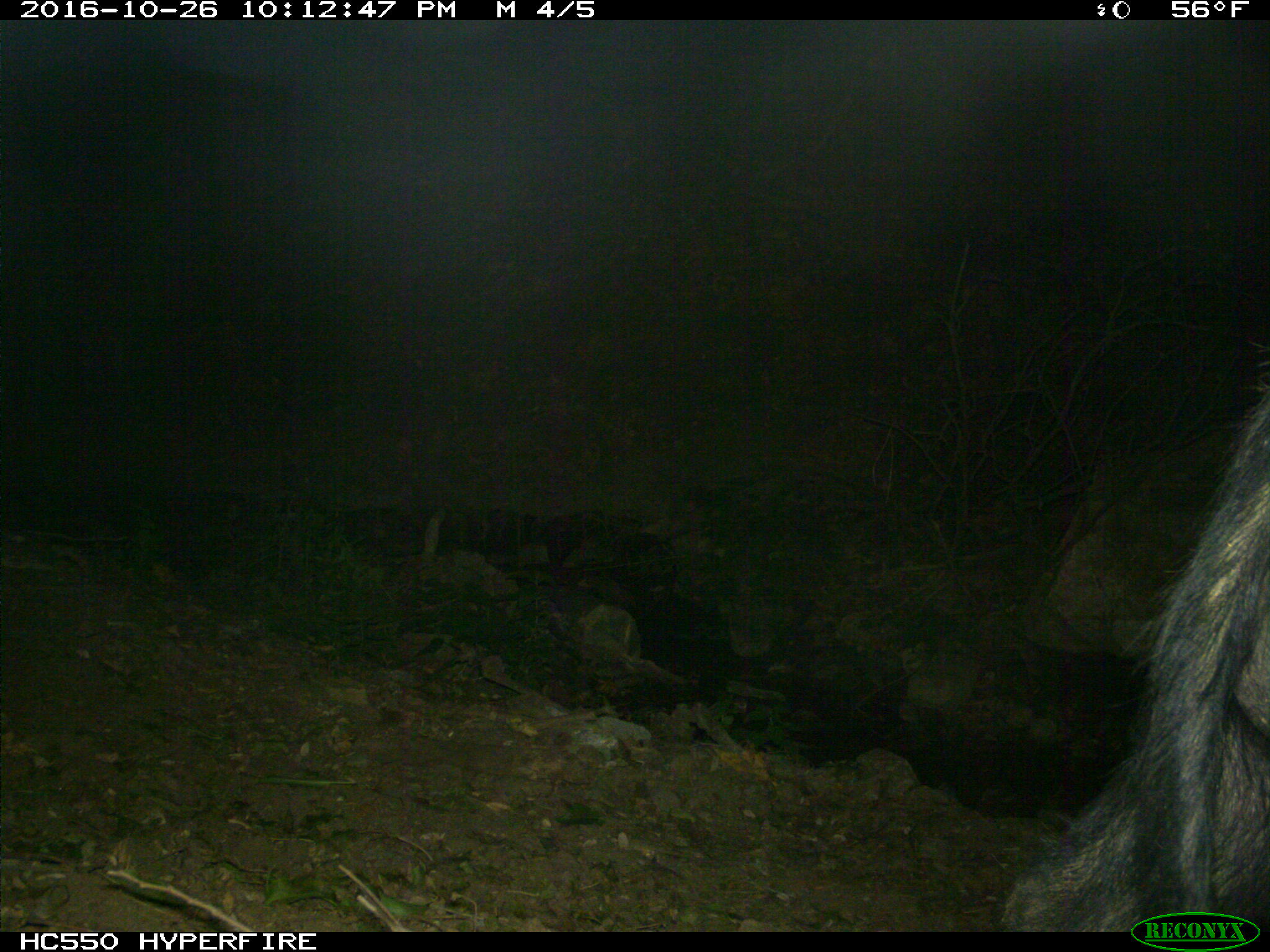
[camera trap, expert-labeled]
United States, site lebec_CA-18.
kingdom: Animalia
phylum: Chordata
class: Mammalia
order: Artiodactyla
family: Suidae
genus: Sus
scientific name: Sus scrofa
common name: wild boar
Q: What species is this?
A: Sus scrofa (wild boar).